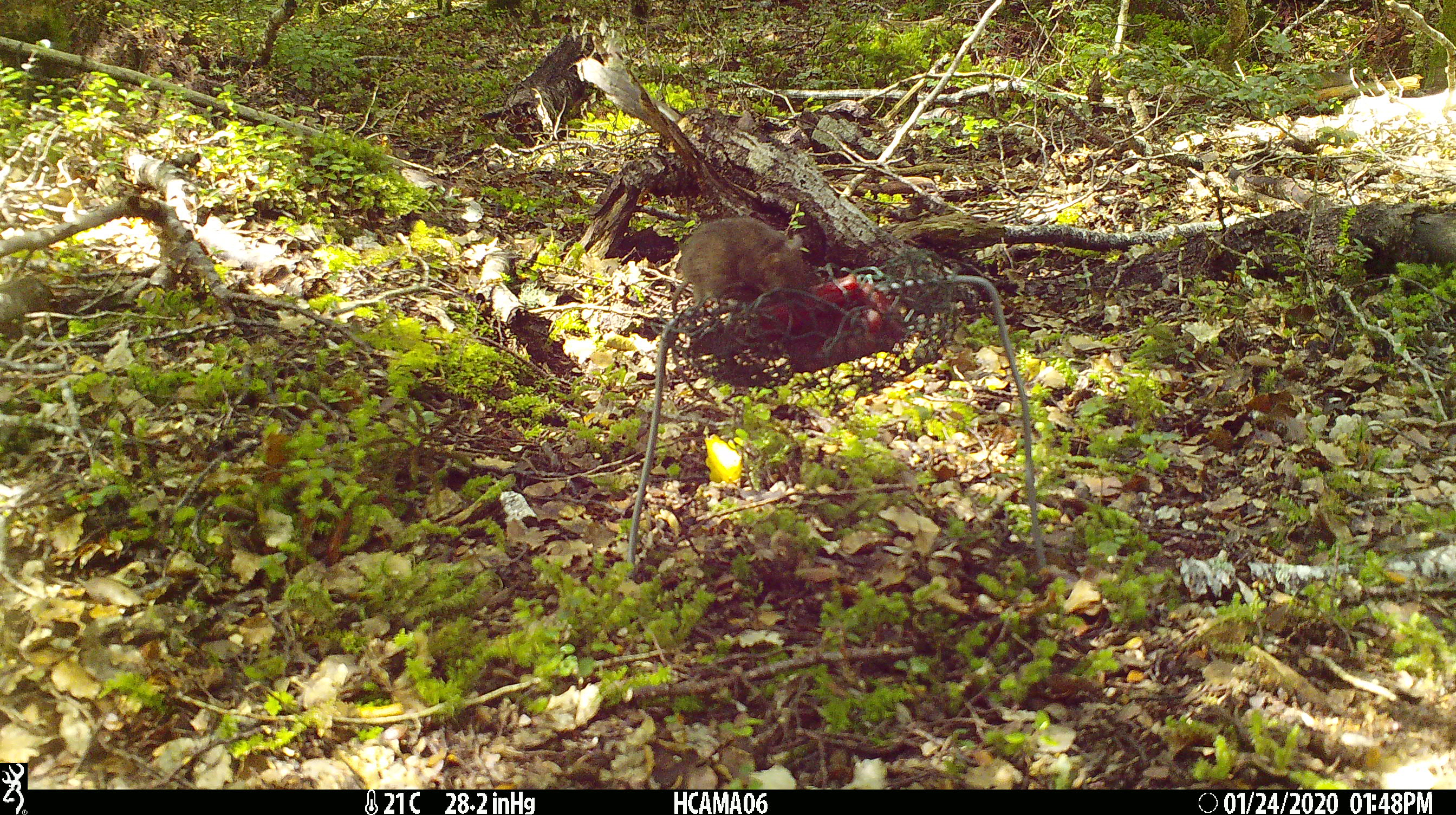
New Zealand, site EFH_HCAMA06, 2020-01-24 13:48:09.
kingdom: Animalia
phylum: Chordata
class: Mammalia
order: Rodentia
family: Muridae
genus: Mus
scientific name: Mus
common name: mouse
Mouse (Mus).